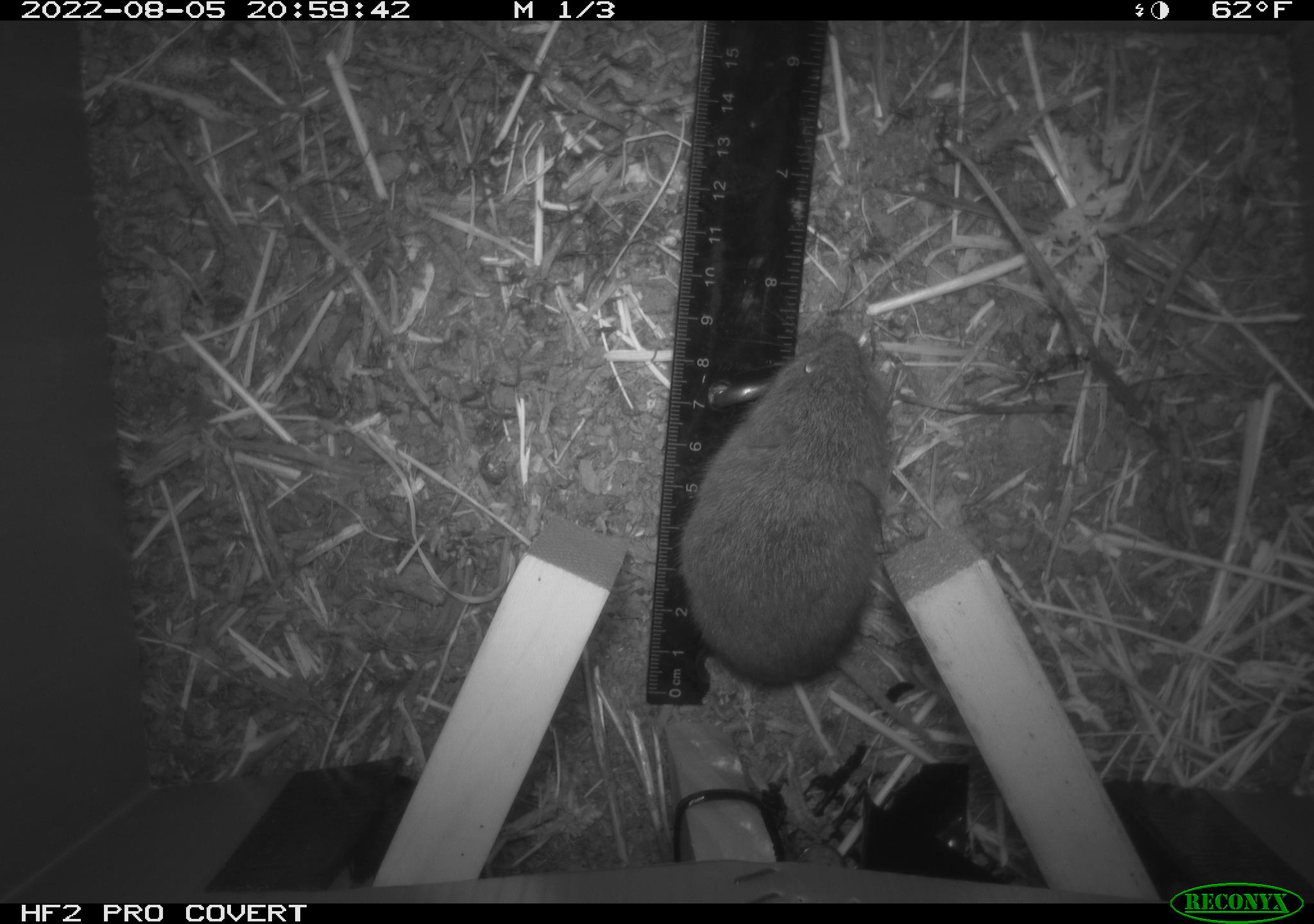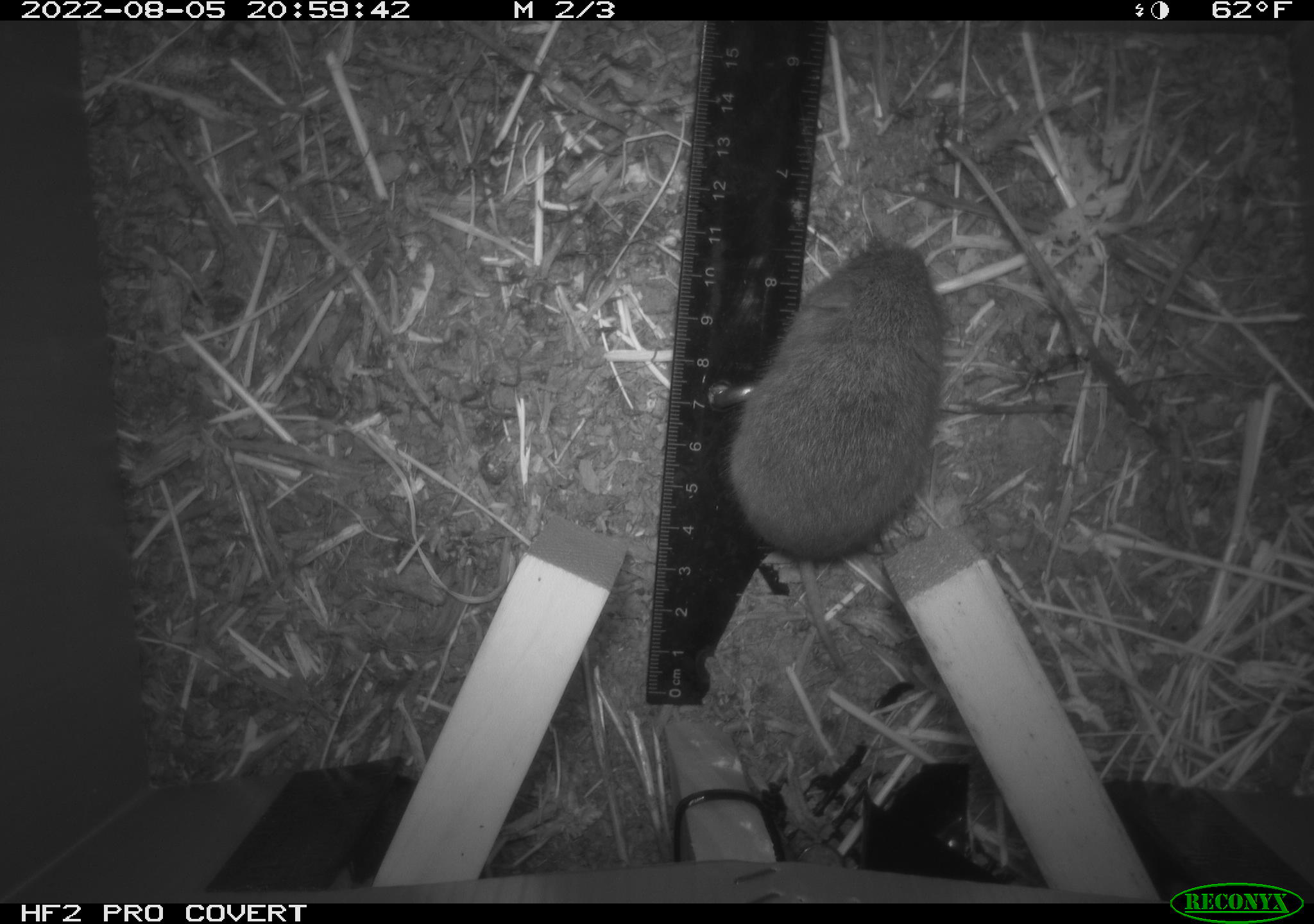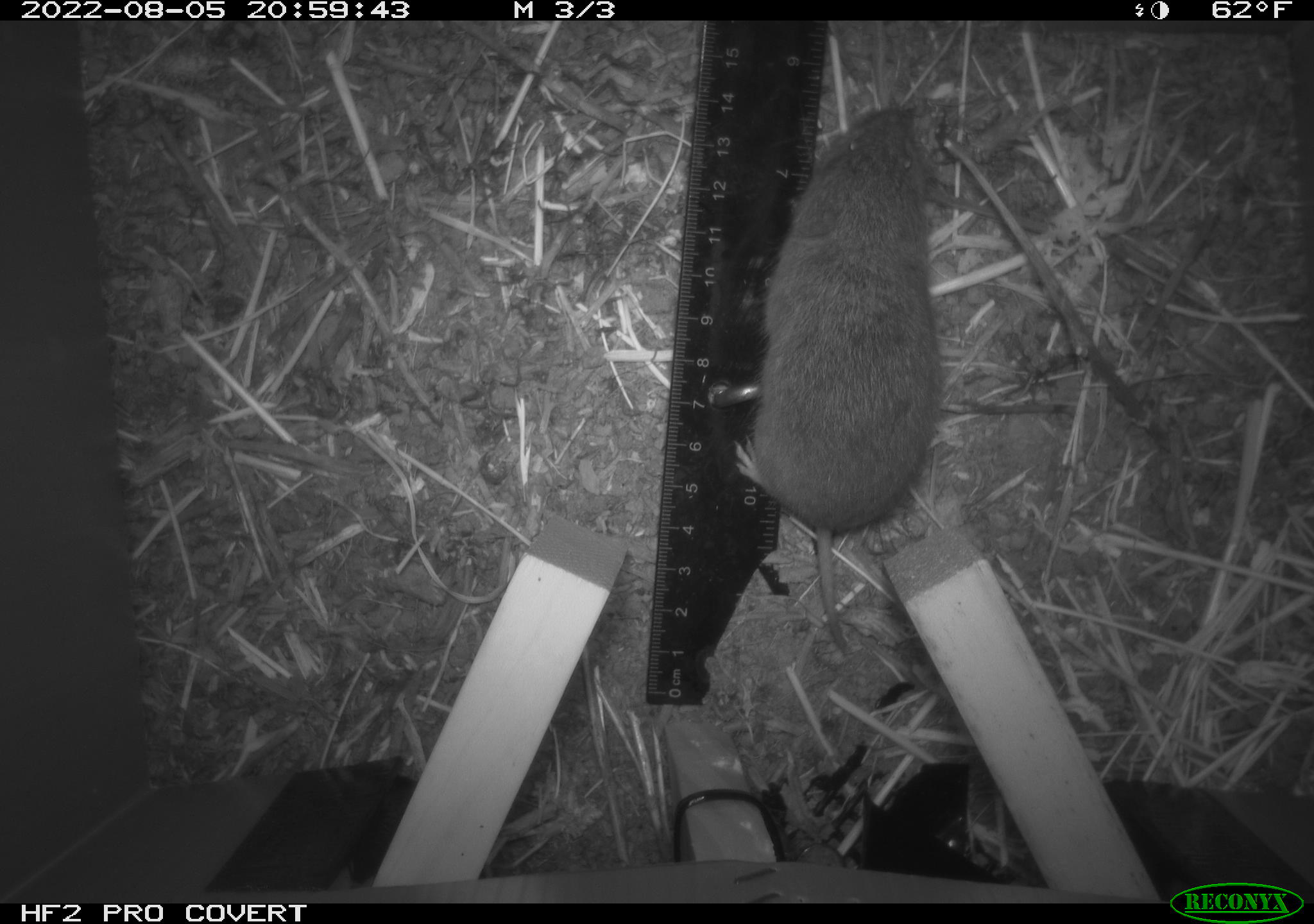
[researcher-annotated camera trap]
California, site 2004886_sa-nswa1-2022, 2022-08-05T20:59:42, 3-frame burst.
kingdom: Animalia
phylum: Chordata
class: Mammalia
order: Rodentia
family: Cricetidae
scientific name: Cricetidae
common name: hamsters, voles, lemmings, and allies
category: cricetidae family